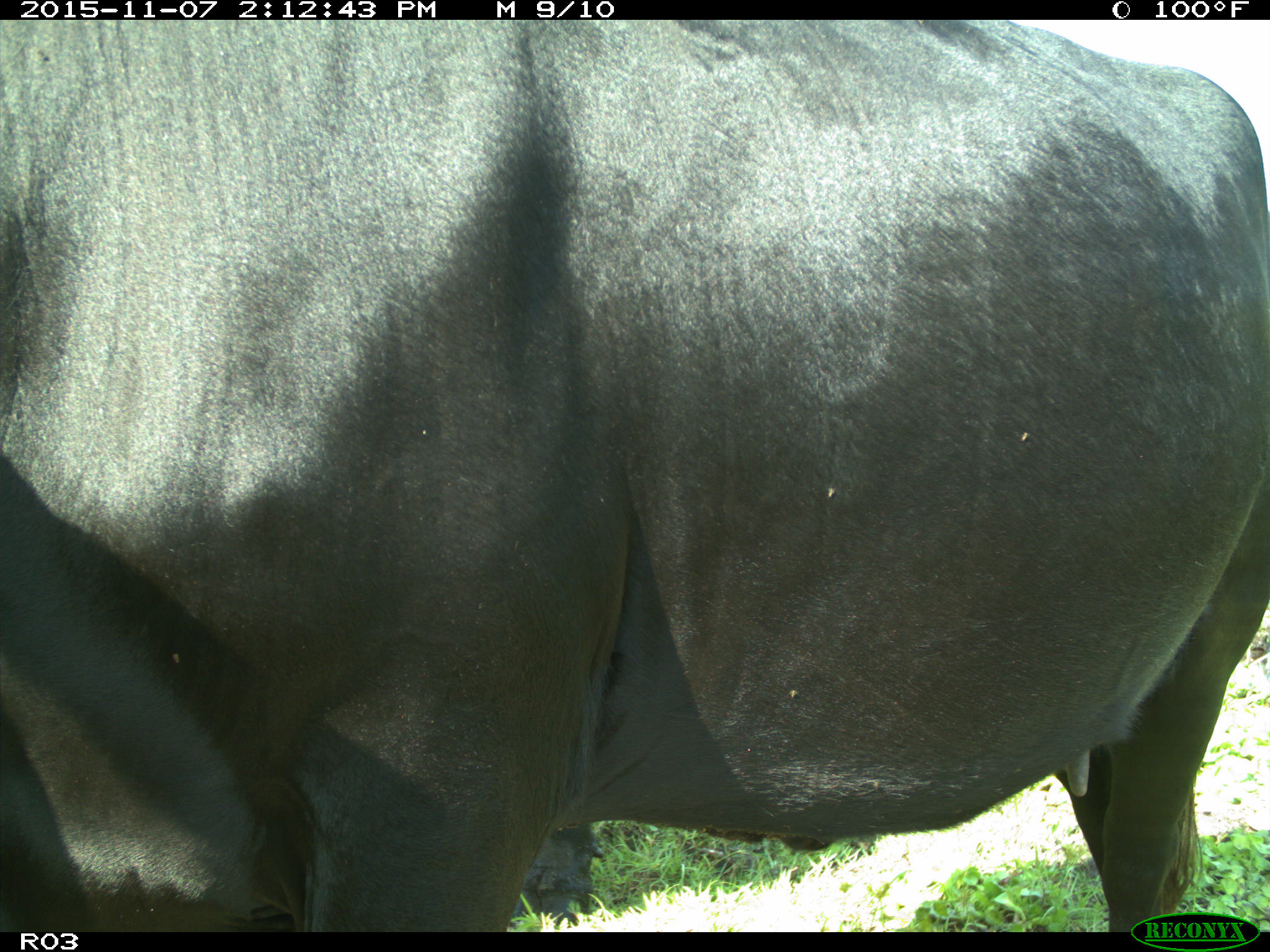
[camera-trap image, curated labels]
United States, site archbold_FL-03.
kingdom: Animalia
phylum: Chordata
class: Mammalia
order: Artiodactyla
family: Bovidae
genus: Bos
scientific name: Bos taurus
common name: domestic cow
Bos taurus (domestic cow).